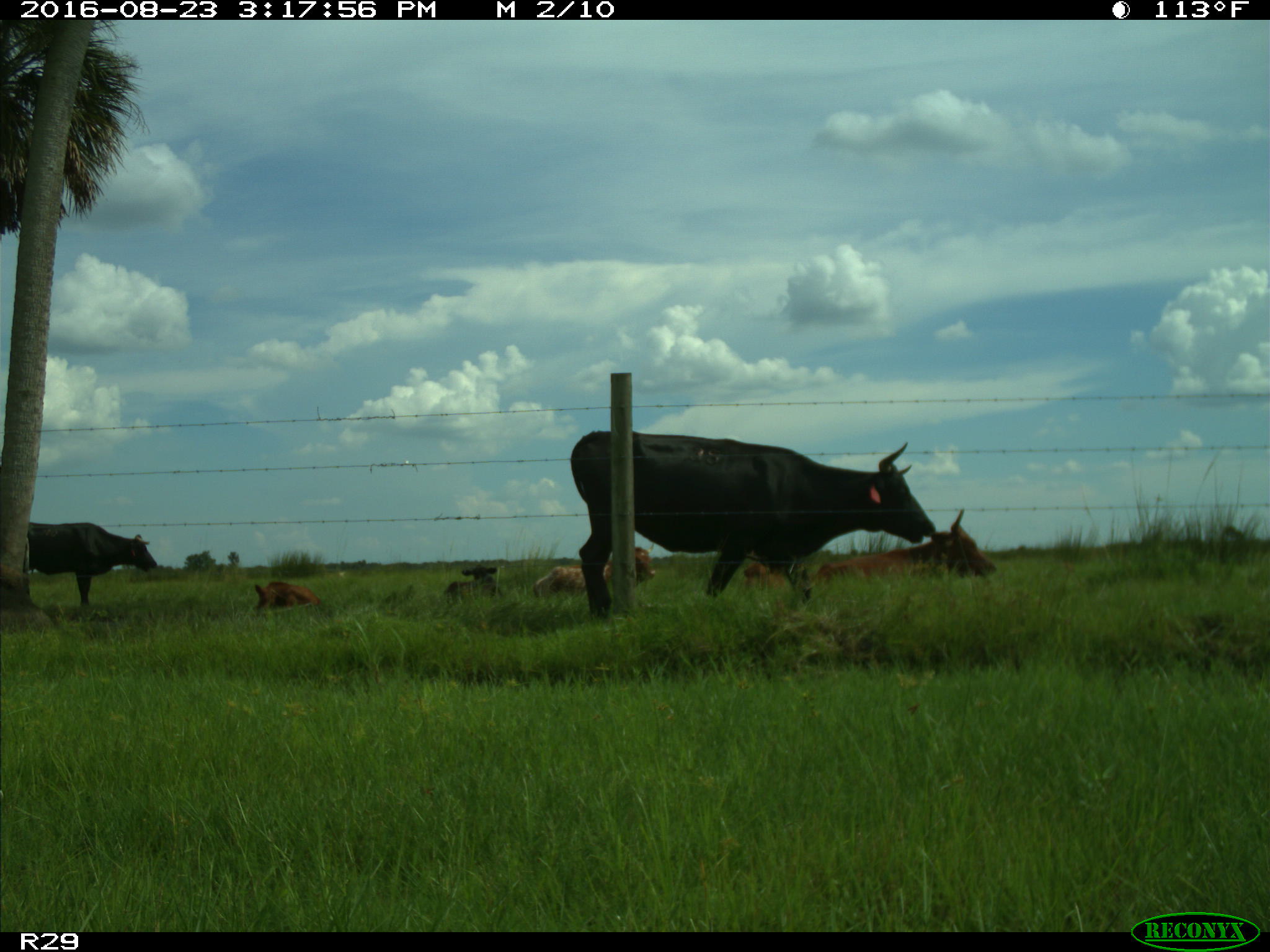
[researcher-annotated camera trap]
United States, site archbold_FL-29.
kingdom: Animalia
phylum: Chordata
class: Mammalia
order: Artiodactyla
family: Bovidae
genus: Bos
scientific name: Bos taurus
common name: domestic cow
Bos taurus (domestic cow).